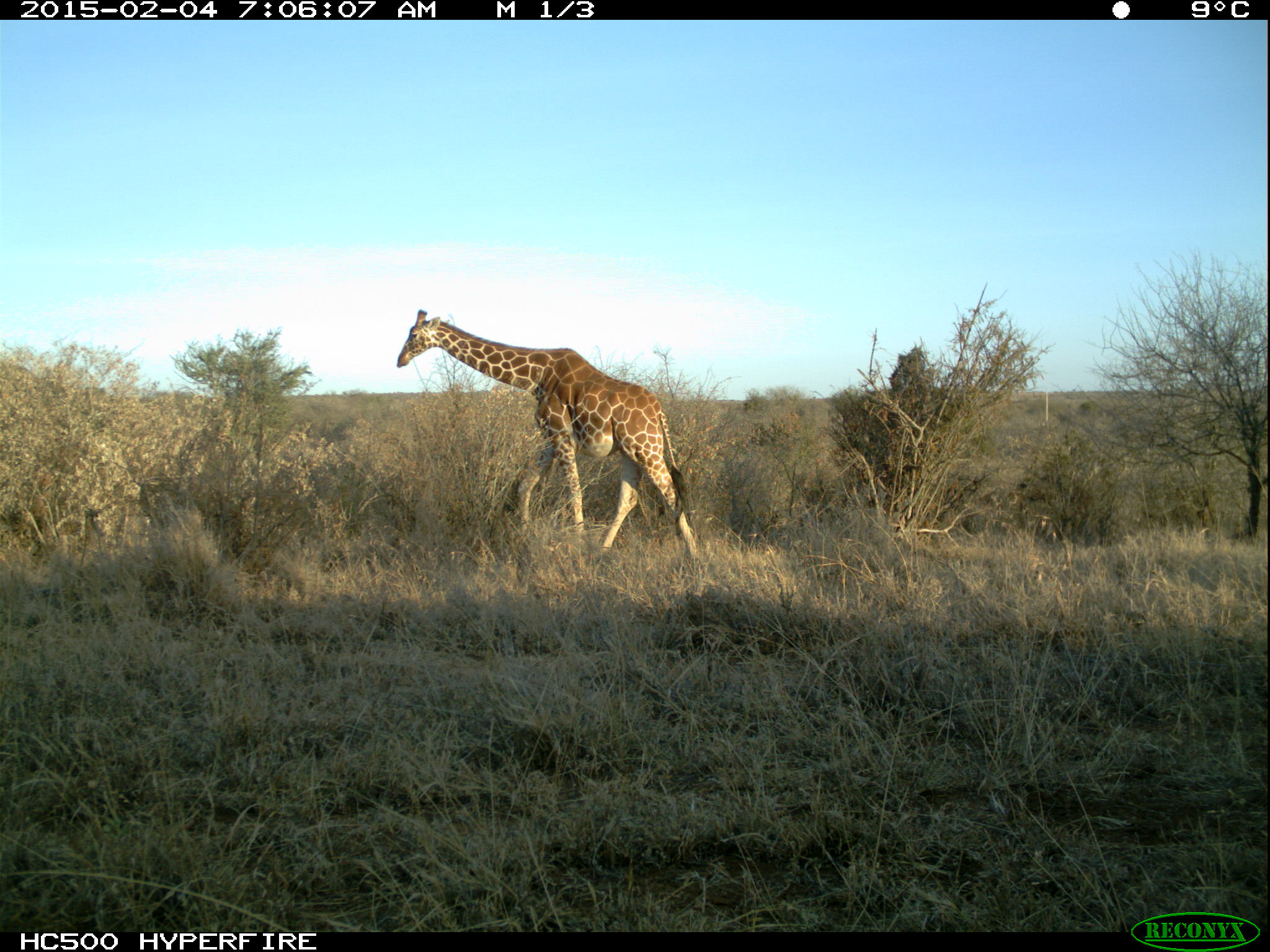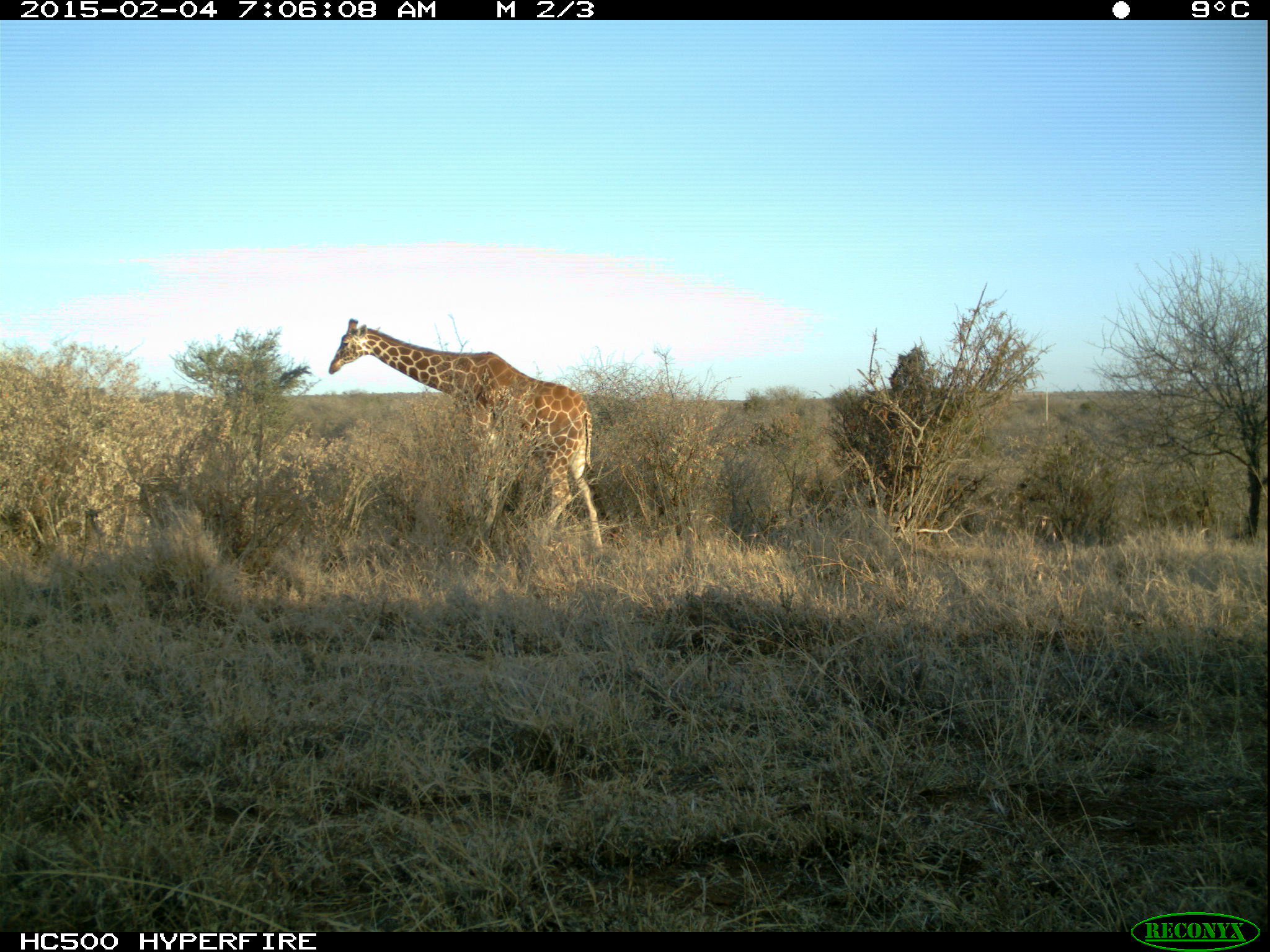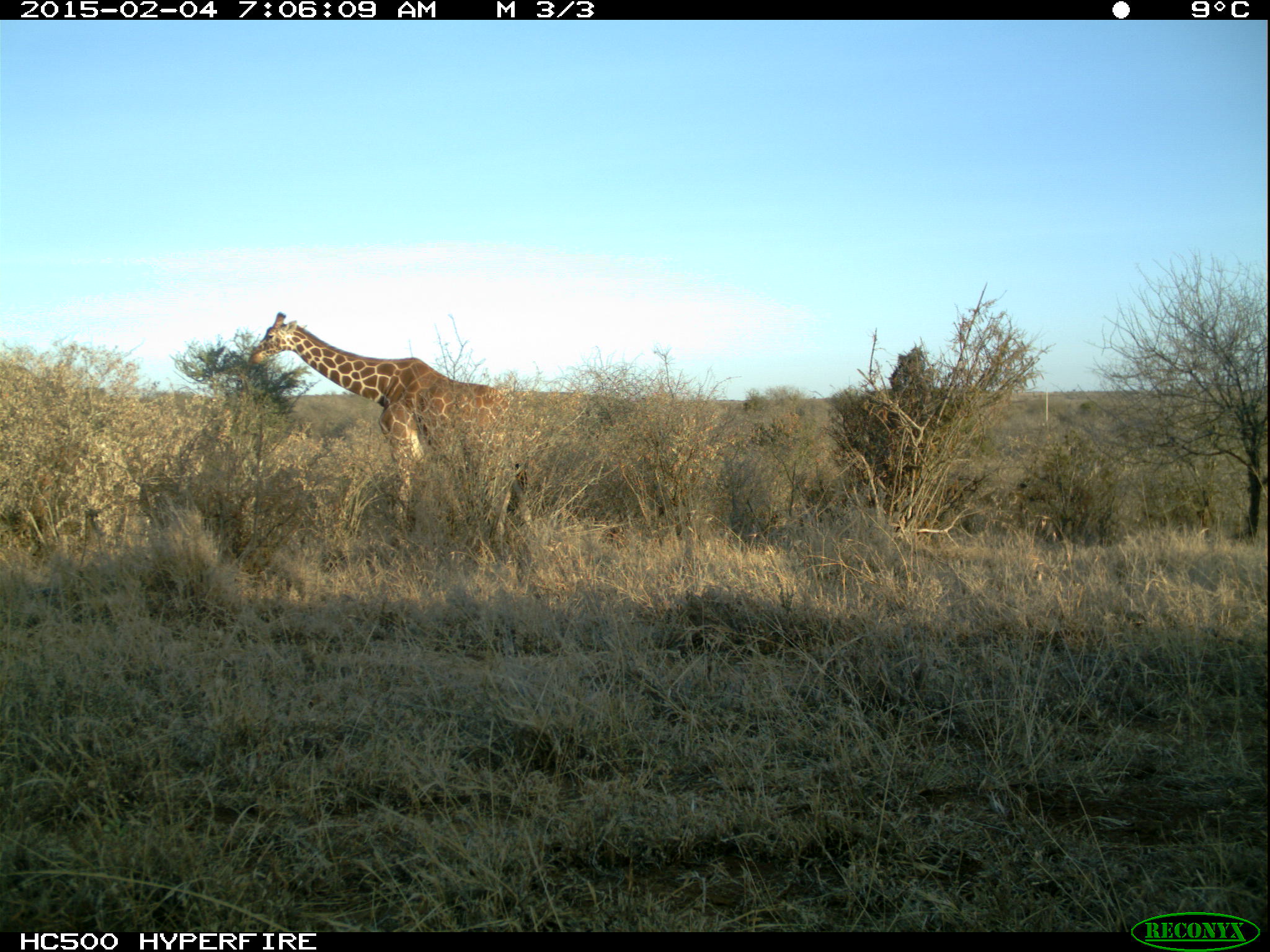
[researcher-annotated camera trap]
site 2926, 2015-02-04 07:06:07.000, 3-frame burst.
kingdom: Animalia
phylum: Chordata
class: Mammalia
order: Artiodactyla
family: Giraffidae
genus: Giraffa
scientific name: Giraffa camelopardalis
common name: giraffe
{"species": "Giraffa camelopardalis (giraffe)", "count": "1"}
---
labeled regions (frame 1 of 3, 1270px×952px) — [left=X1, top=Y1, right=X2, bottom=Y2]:
giraffa camelopardalis: [left=397, top=310, right=701, bottom=561]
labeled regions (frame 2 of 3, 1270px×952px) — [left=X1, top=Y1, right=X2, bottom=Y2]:
giraffa camelopardalis: [left=329, top=318, right=602, bottom=548]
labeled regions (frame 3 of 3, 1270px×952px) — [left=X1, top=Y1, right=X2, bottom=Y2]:
giraffa camelopardalis: [left=248, top=313, right=560, bottom=544]